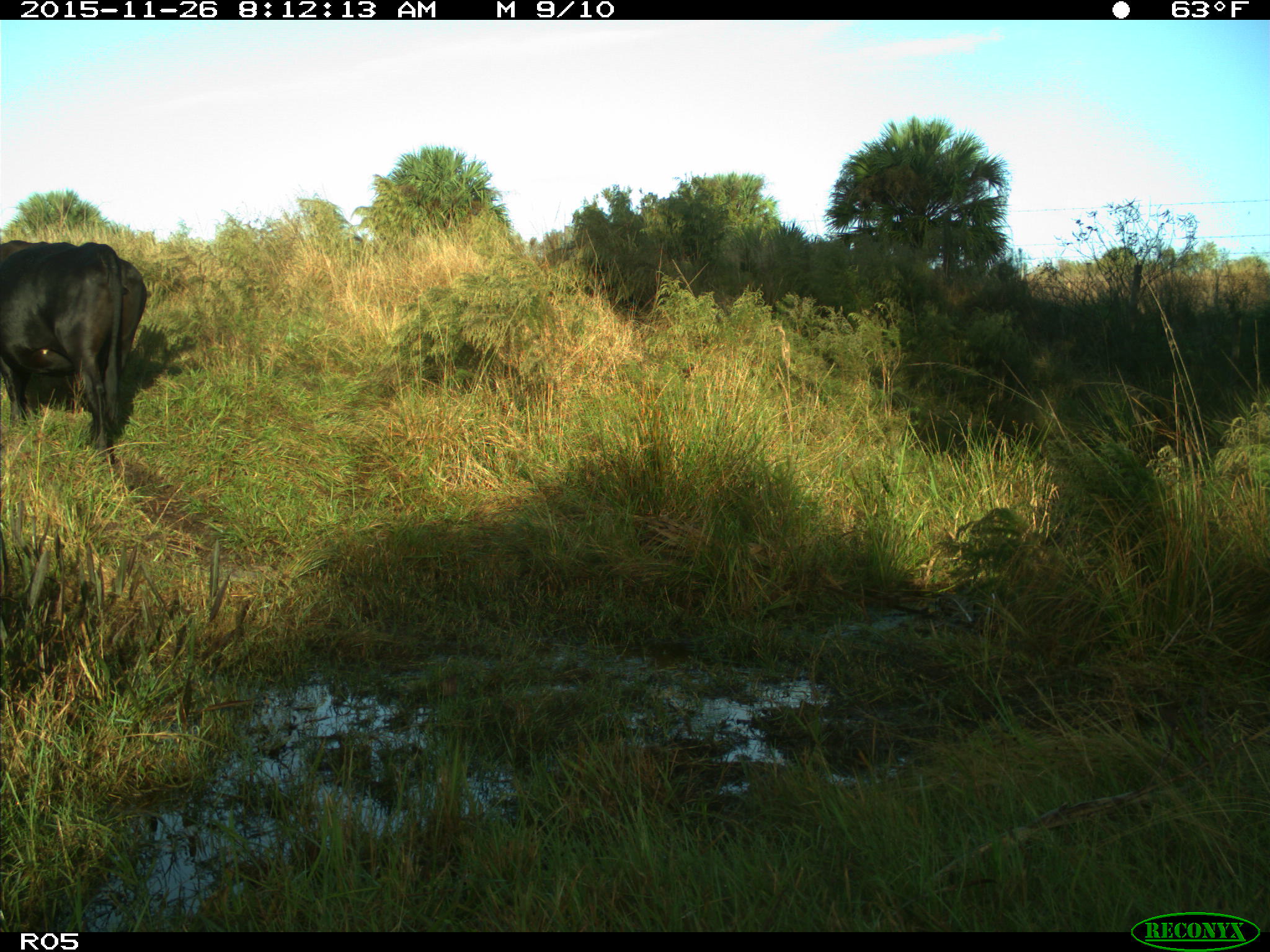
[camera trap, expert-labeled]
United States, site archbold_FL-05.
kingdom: Animalia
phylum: Chordata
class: Mammalia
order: Artiodactyla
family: Bovidae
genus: Bos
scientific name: Bos taurus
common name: domestic cow